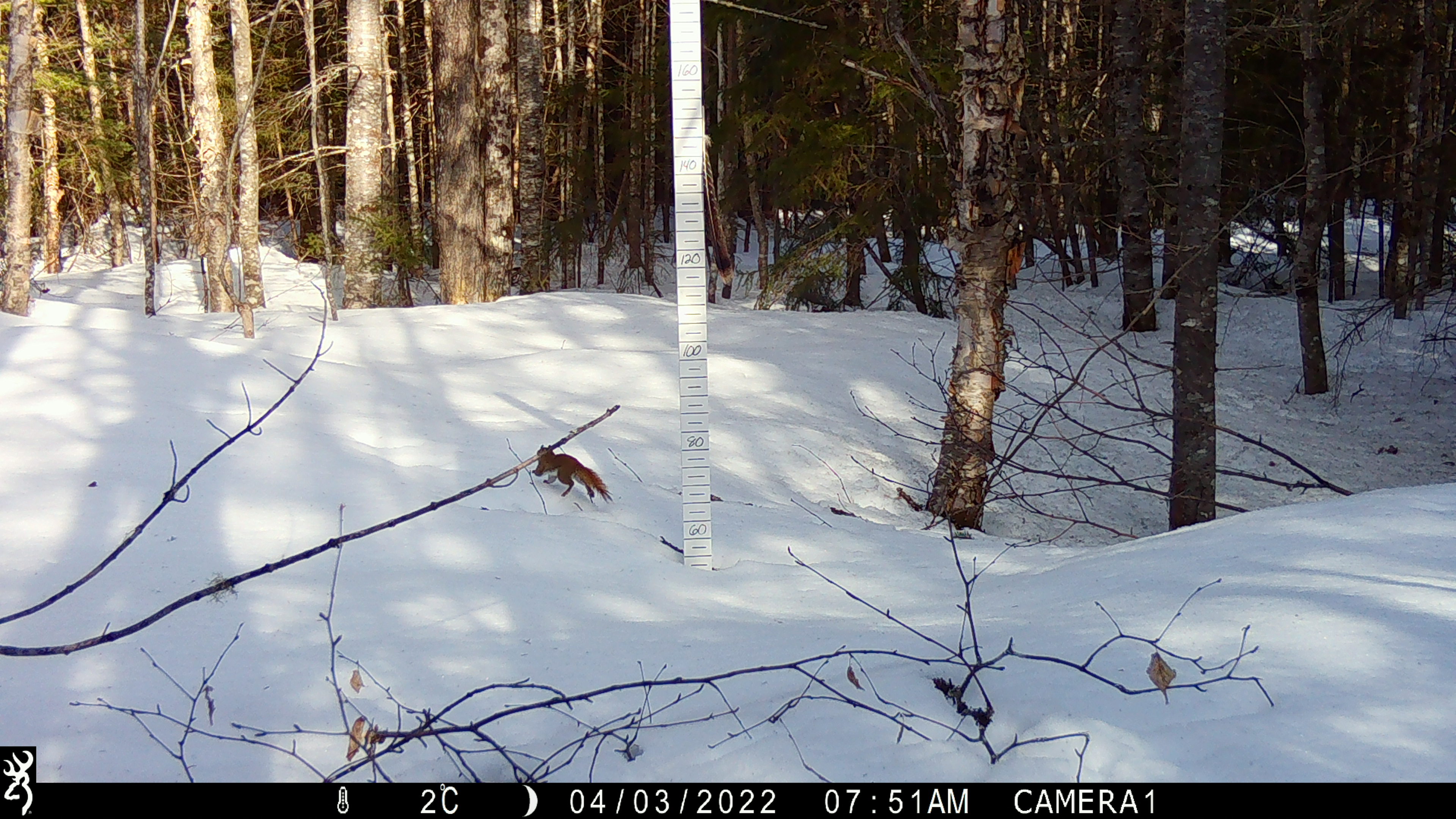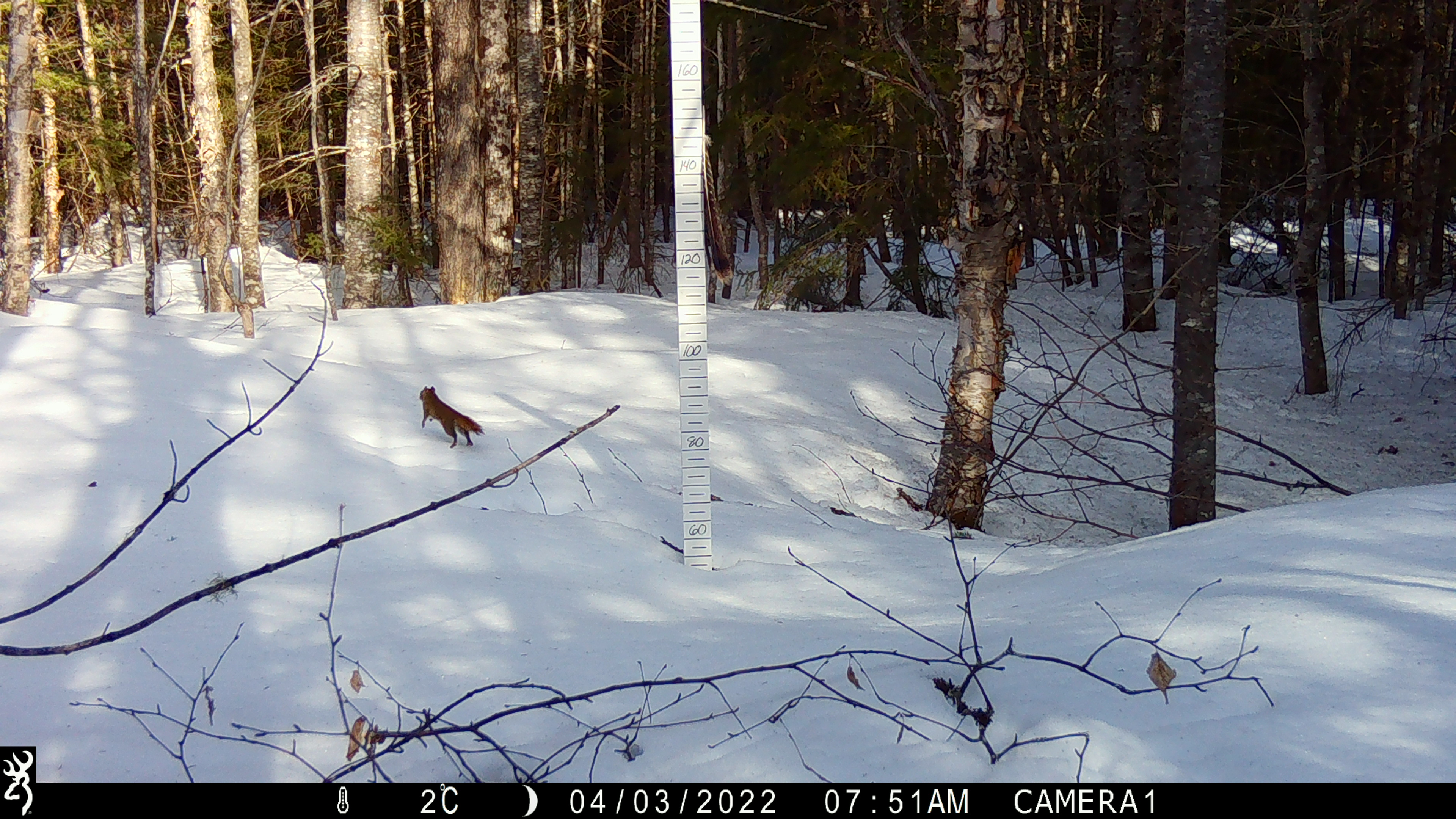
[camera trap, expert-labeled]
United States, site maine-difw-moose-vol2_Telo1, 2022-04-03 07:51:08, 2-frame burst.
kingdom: Animalia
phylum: Chordata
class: Mammalia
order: Rodentia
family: Sciuridae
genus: Tamiasciurus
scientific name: Tamiasciurus hudsonicus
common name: red squirrel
Red squirrel (Tamiasciurus hudsonicus).